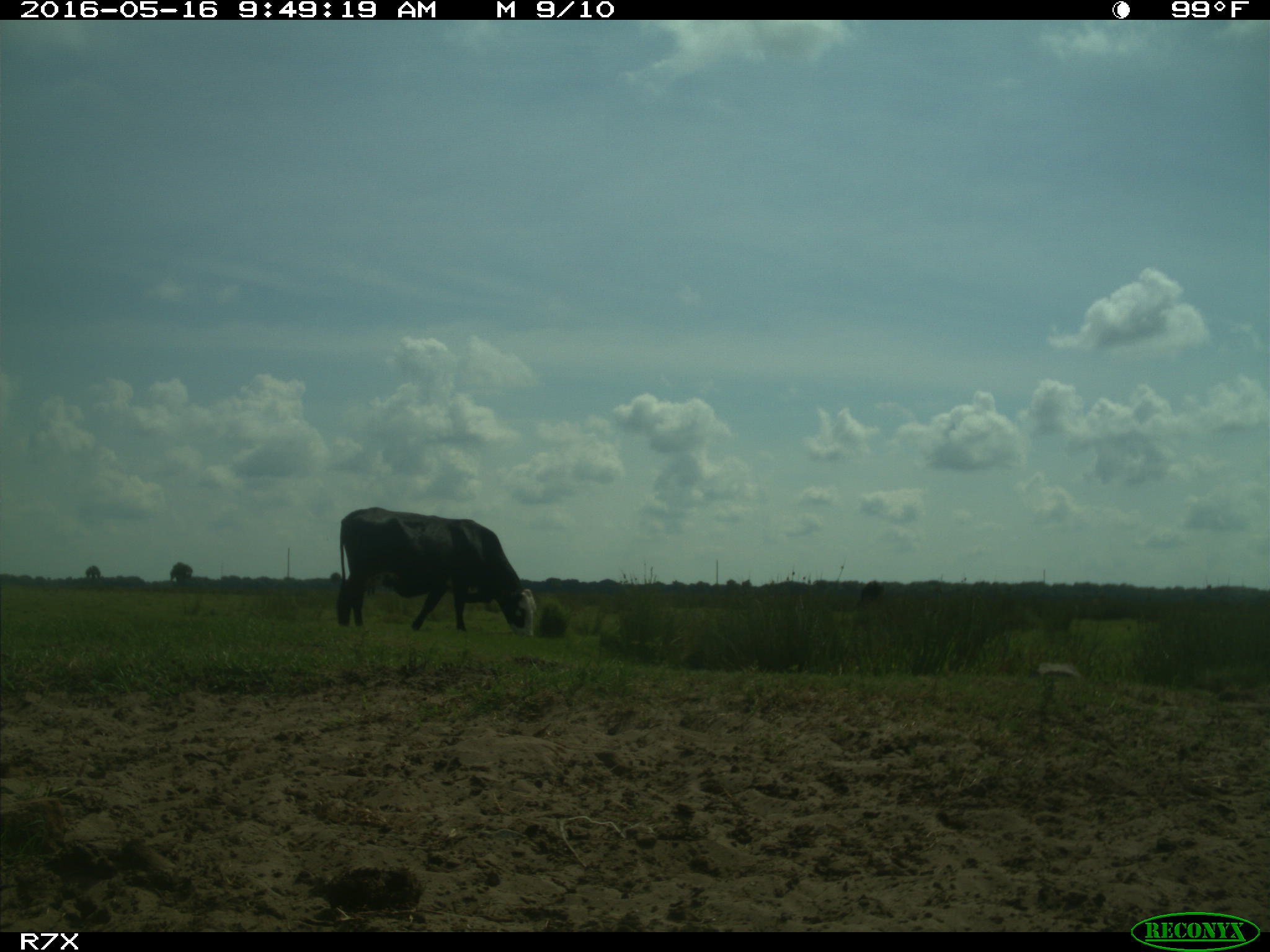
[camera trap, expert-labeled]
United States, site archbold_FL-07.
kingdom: Animalia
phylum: Chordata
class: Mammalia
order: Artiodactyla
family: Bovidae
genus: Bos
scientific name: Bos taurus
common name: domestic cow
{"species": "Bos taurus (domestic cow)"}